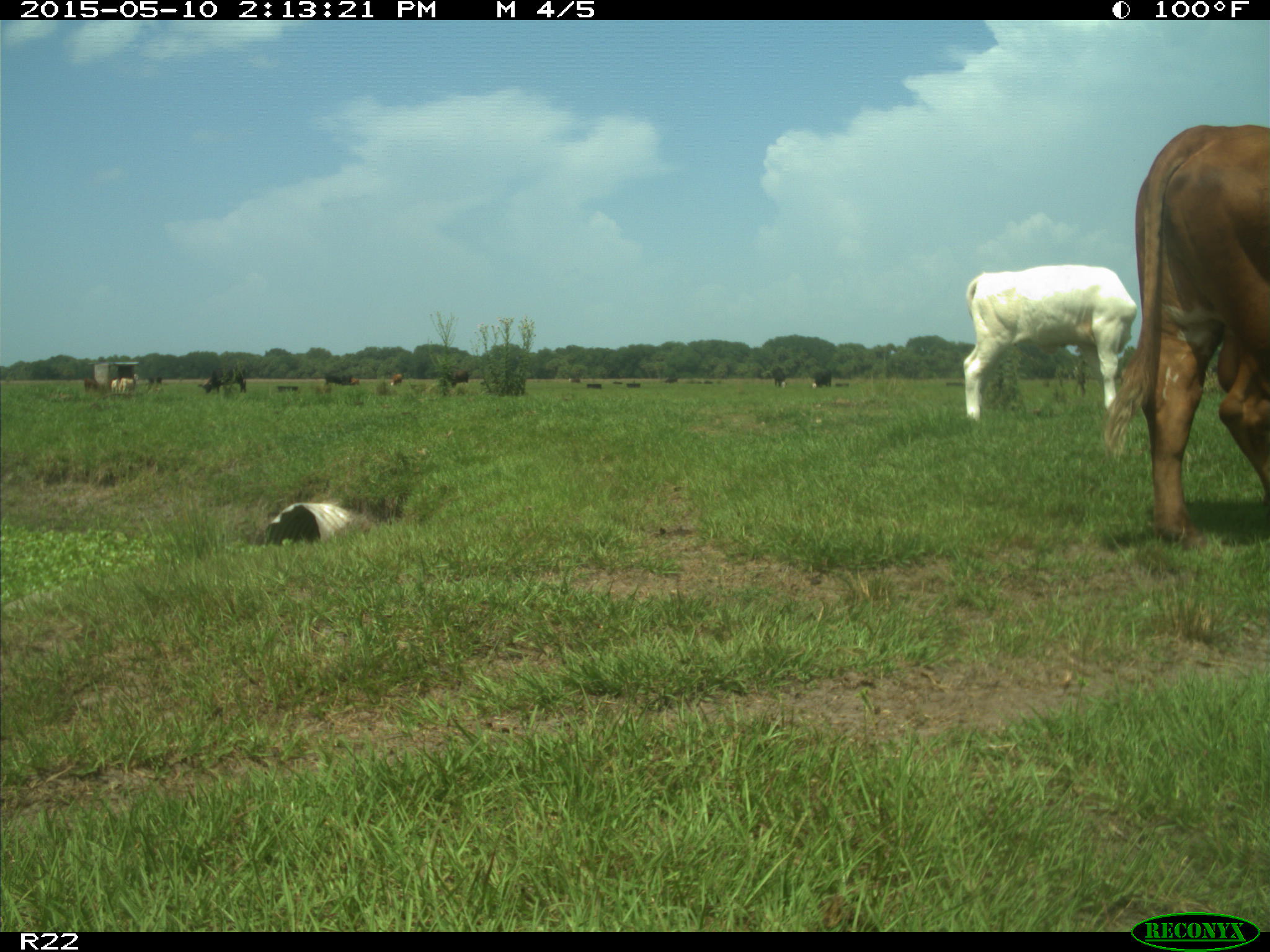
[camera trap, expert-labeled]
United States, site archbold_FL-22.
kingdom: Animalia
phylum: Chordata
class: Mammalia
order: Artiodactyla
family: Bovidae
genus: Bos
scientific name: Bos taurus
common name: domestic cow